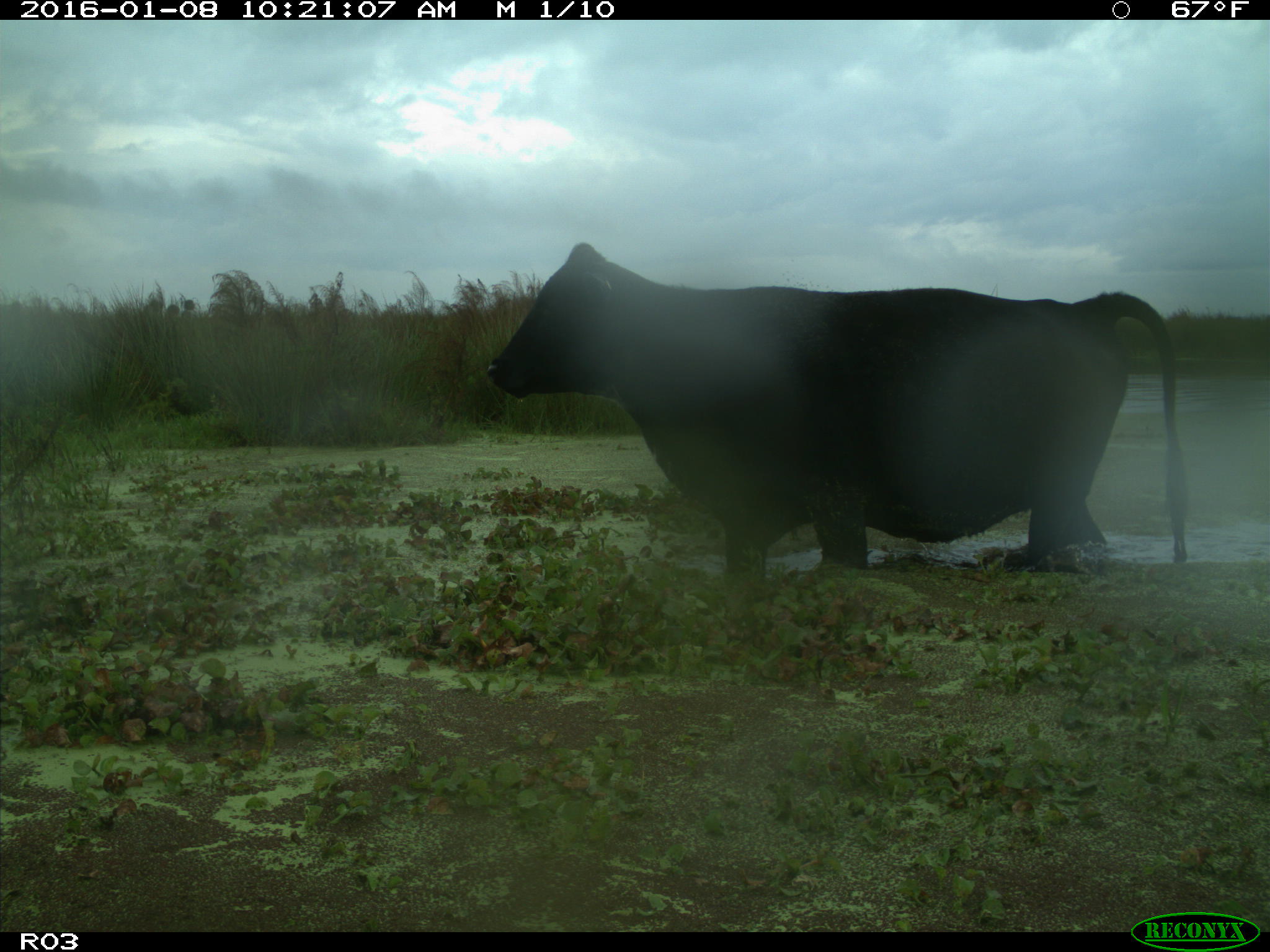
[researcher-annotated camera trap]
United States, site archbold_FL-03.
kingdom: Animalia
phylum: Chordata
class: Mammalia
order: Artiodactyla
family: Bovidae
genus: Bos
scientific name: Bos taurus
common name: domestic cow